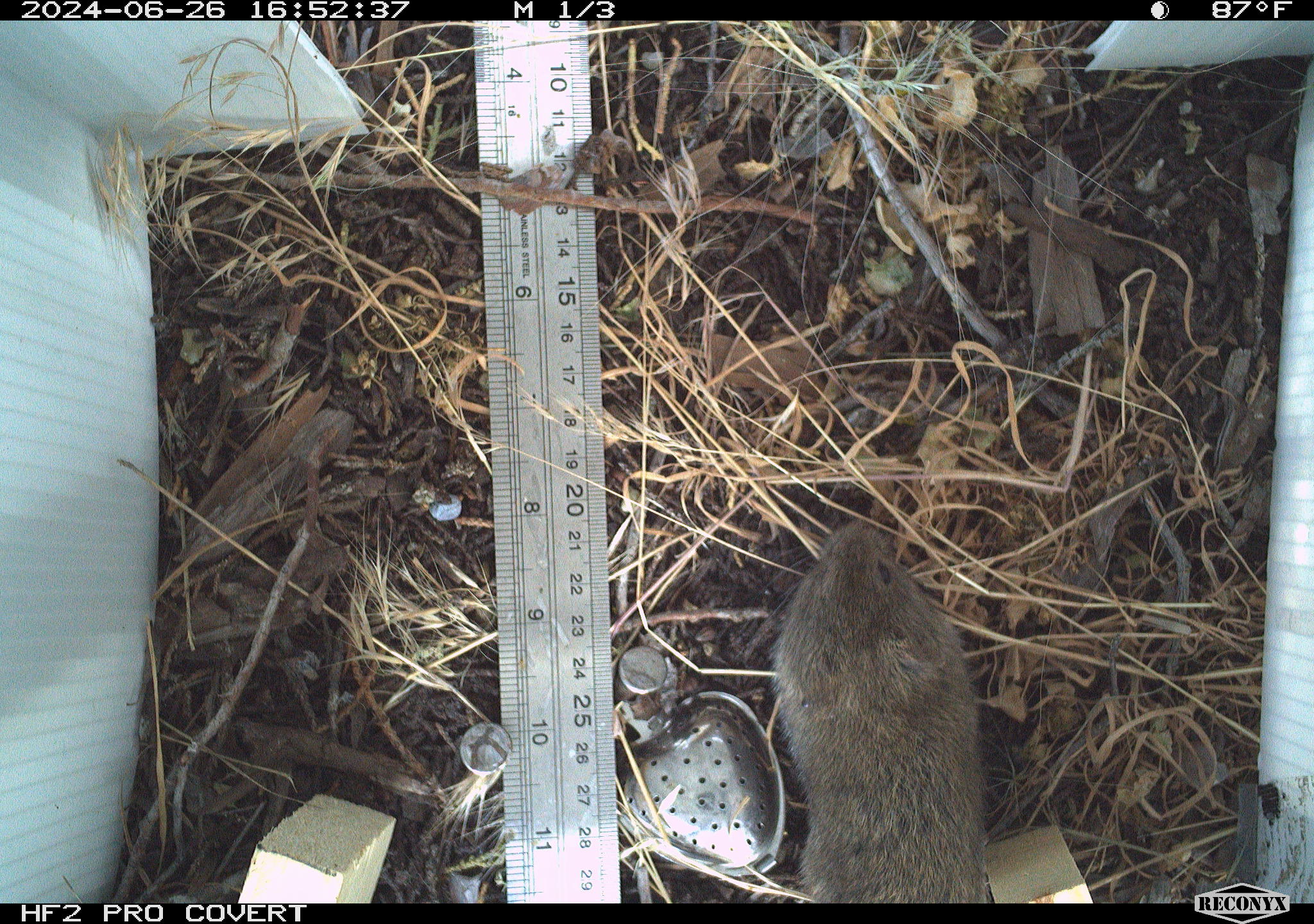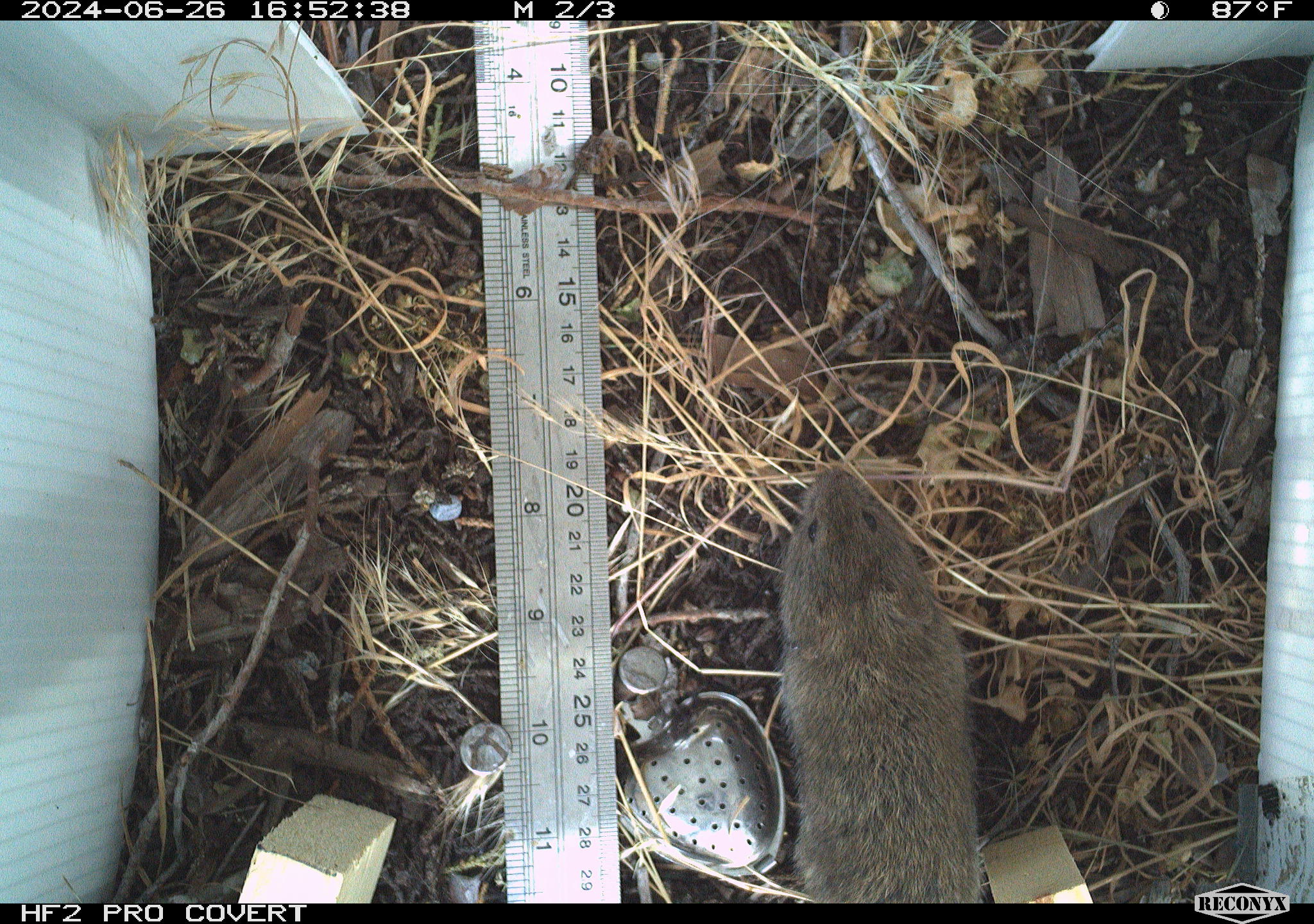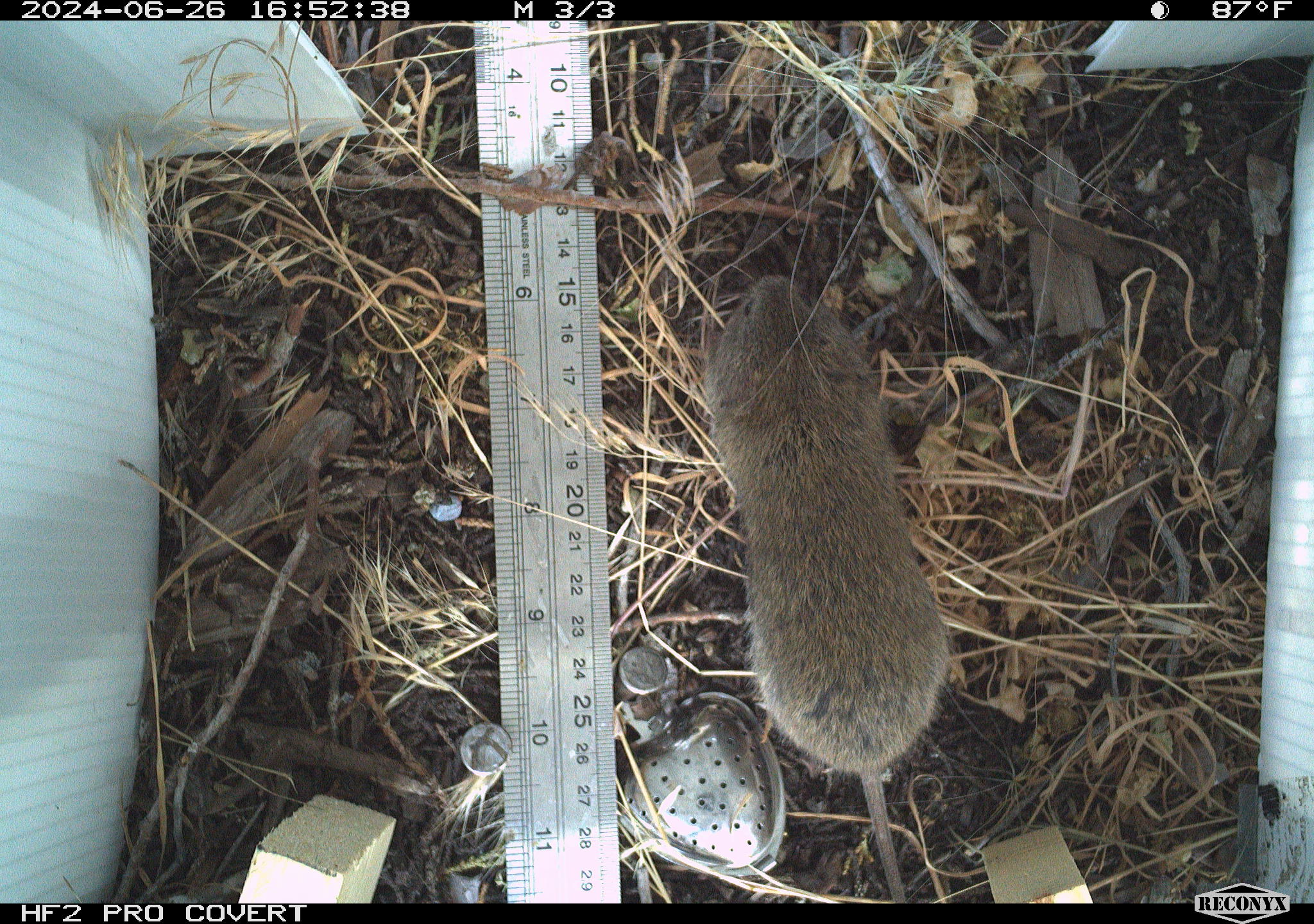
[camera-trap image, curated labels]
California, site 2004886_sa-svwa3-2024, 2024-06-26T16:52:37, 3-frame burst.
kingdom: Animalia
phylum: Chordata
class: Mammalia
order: Rodentia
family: Cricetidae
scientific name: Arvicolinae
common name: voles, lemmings, and muskrats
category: arvicolinae subfamily